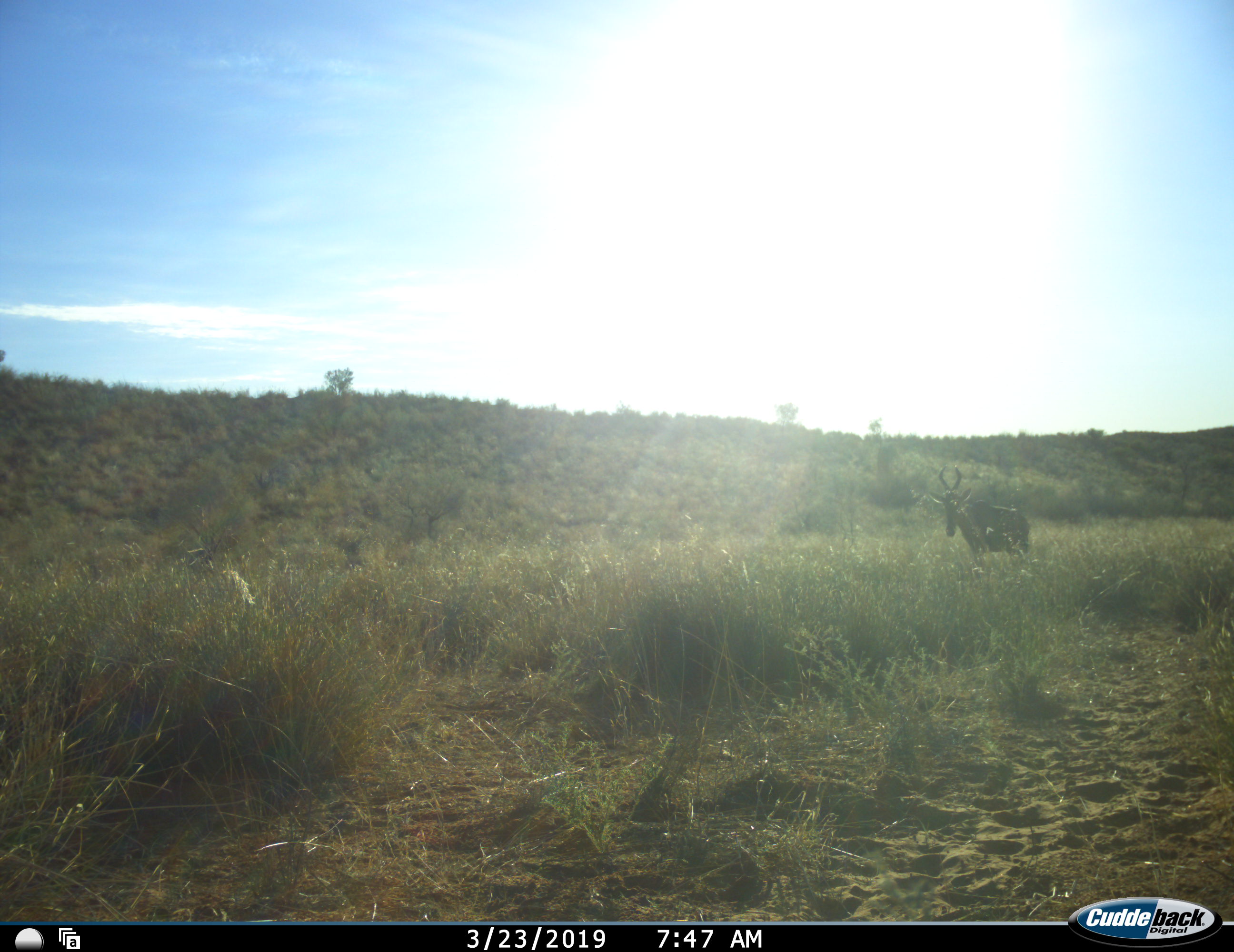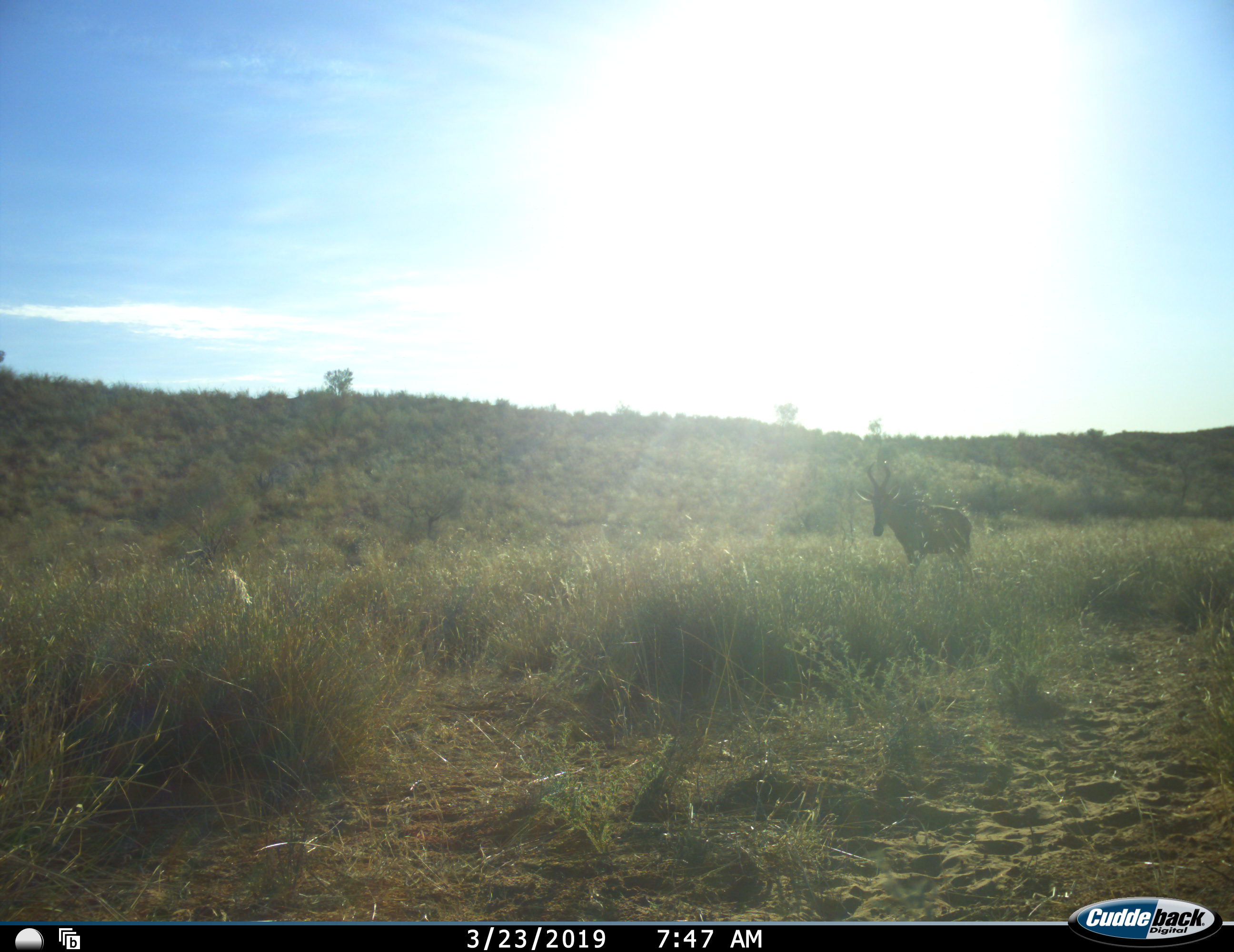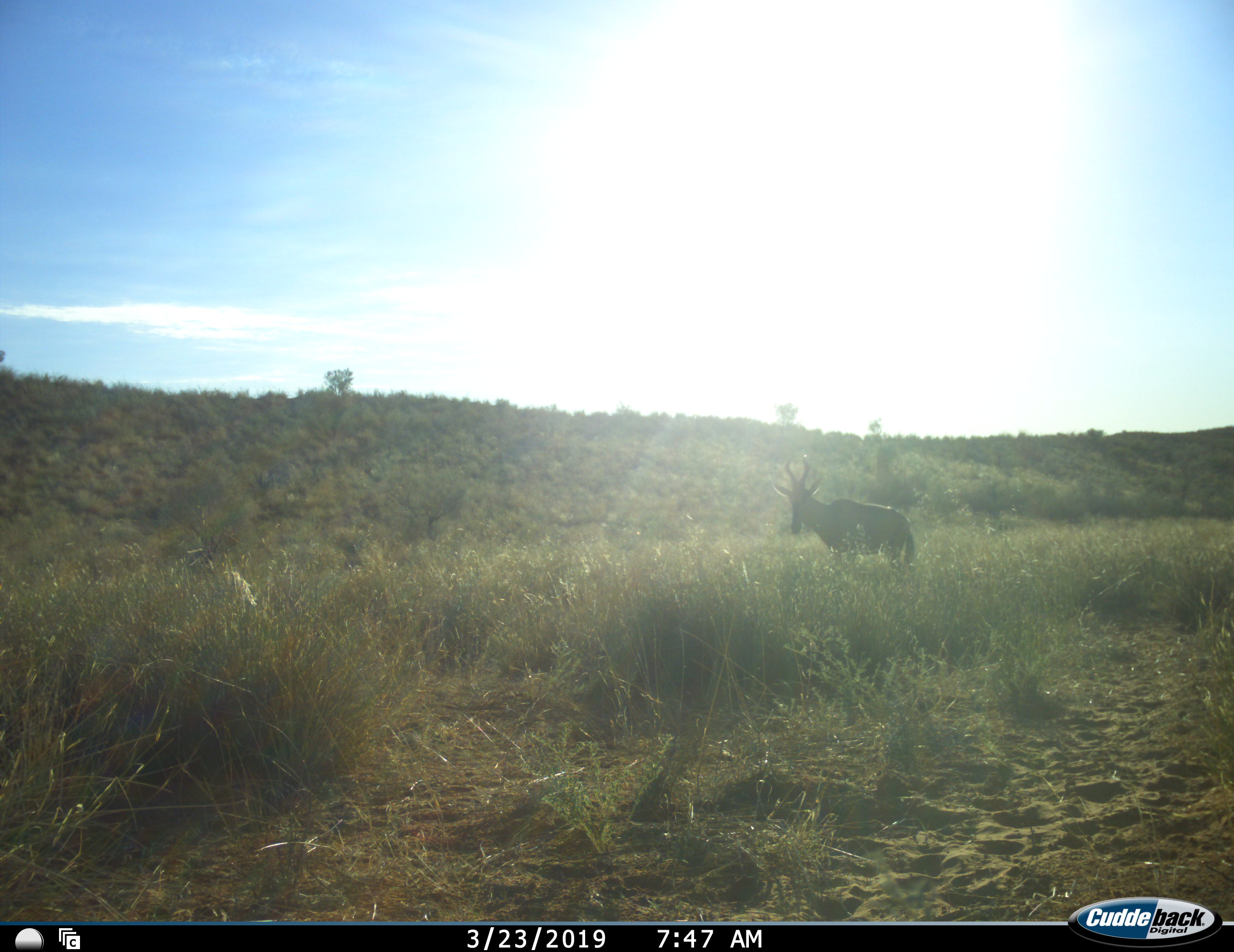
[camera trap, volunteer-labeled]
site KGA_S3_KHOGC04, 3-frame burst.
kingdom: Animalia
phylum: Chordata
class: Mammalia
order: Artiodactyla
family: Bovidae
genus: Alcelaphus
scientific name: Alcelaphus buselaphus caama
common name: red hartebeest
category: hartebeestred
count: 1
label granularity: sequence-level